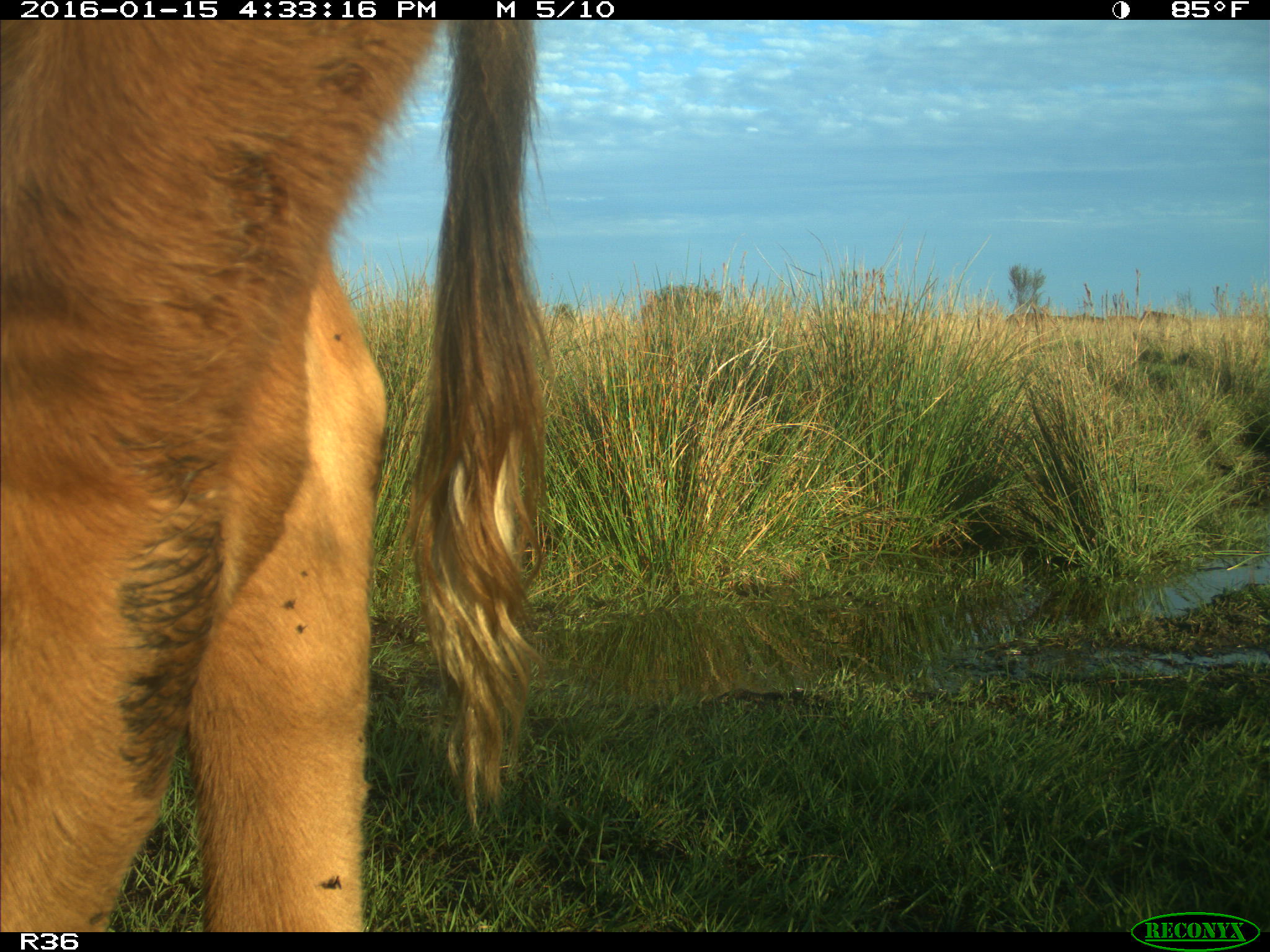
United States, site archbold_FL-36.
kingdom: Animalia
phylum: Chordata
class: Mammalia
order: Artiodactyla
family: Bovidae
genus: Bos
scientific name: Bos taurus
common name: domestic cow